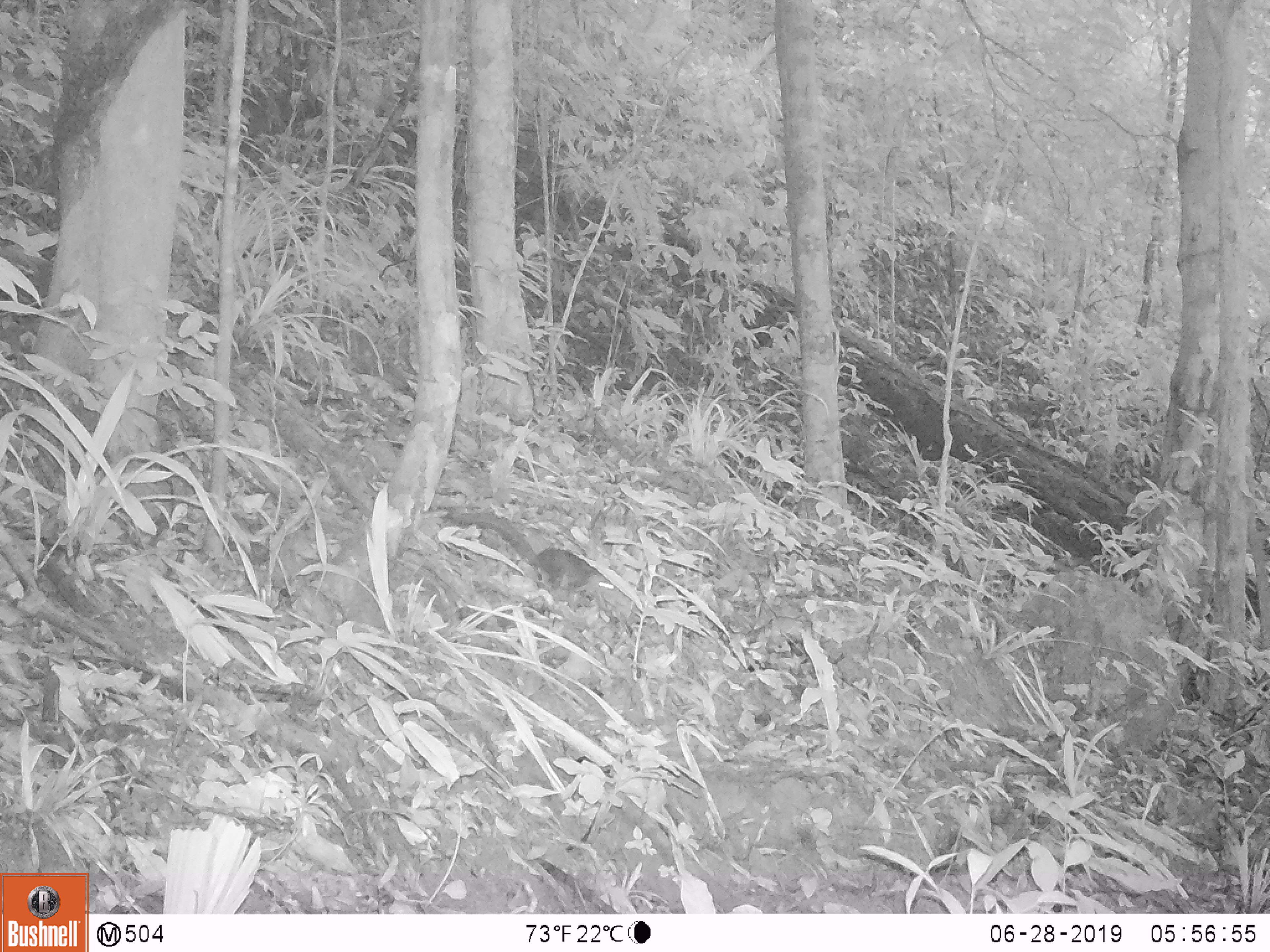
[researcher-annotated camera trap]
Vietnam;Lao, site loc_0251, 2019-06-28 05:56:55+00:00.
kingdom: Animalia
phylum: Chordata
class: Mammalia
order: Rodentia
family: Sciuridae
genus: Sciurus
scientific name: Sciurus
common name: squirrel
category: unidentified squirrel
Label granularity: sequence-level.